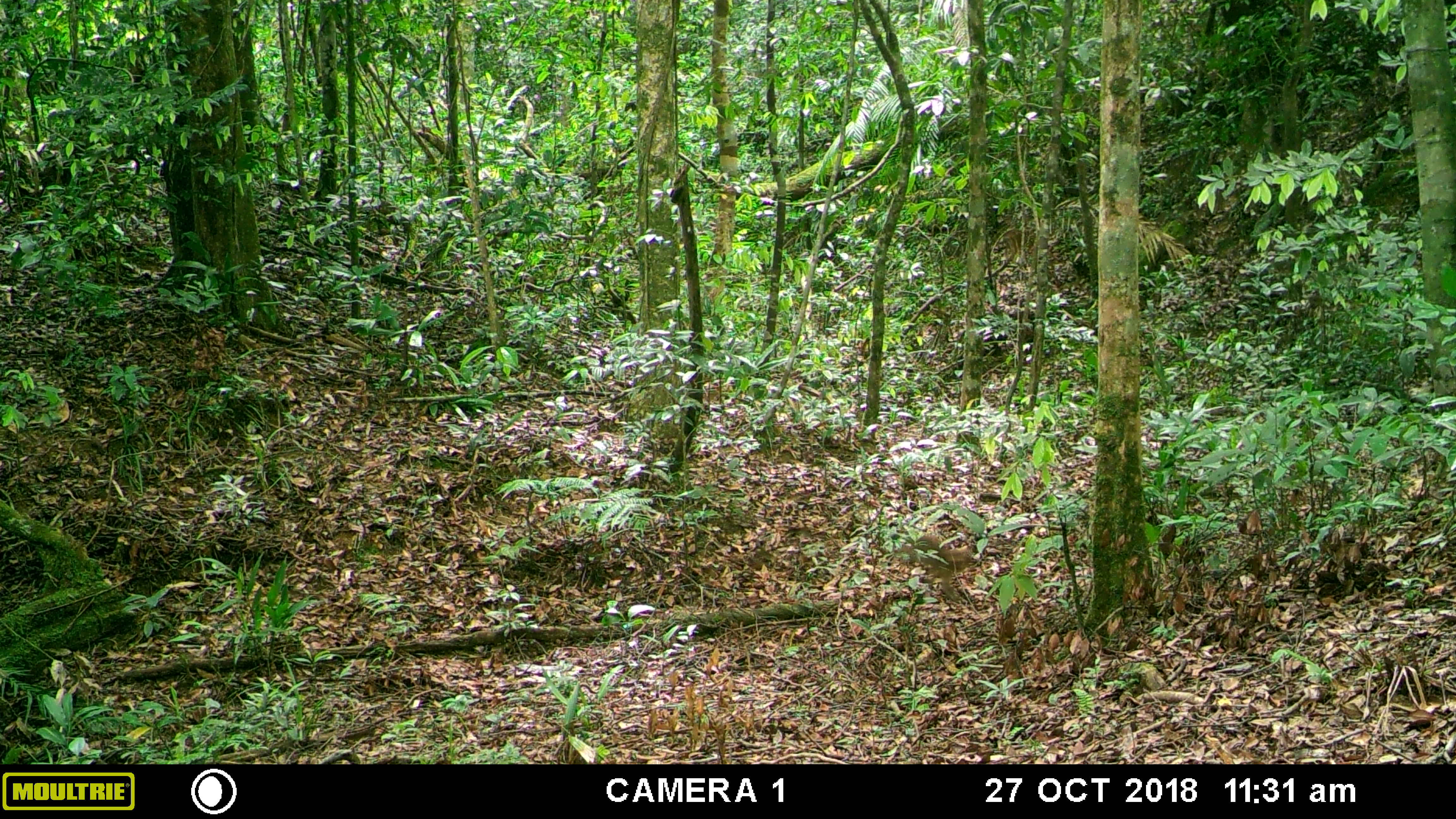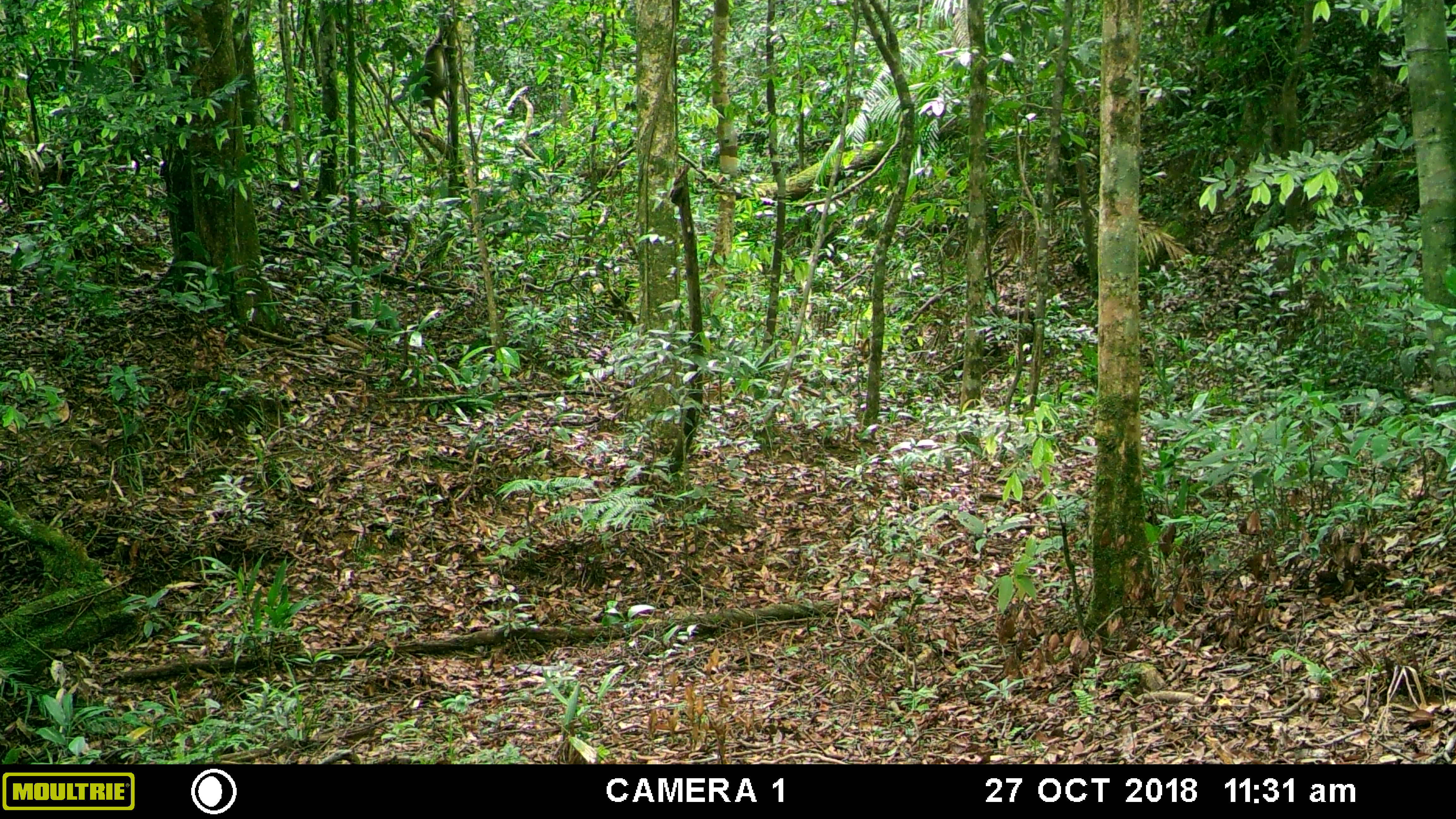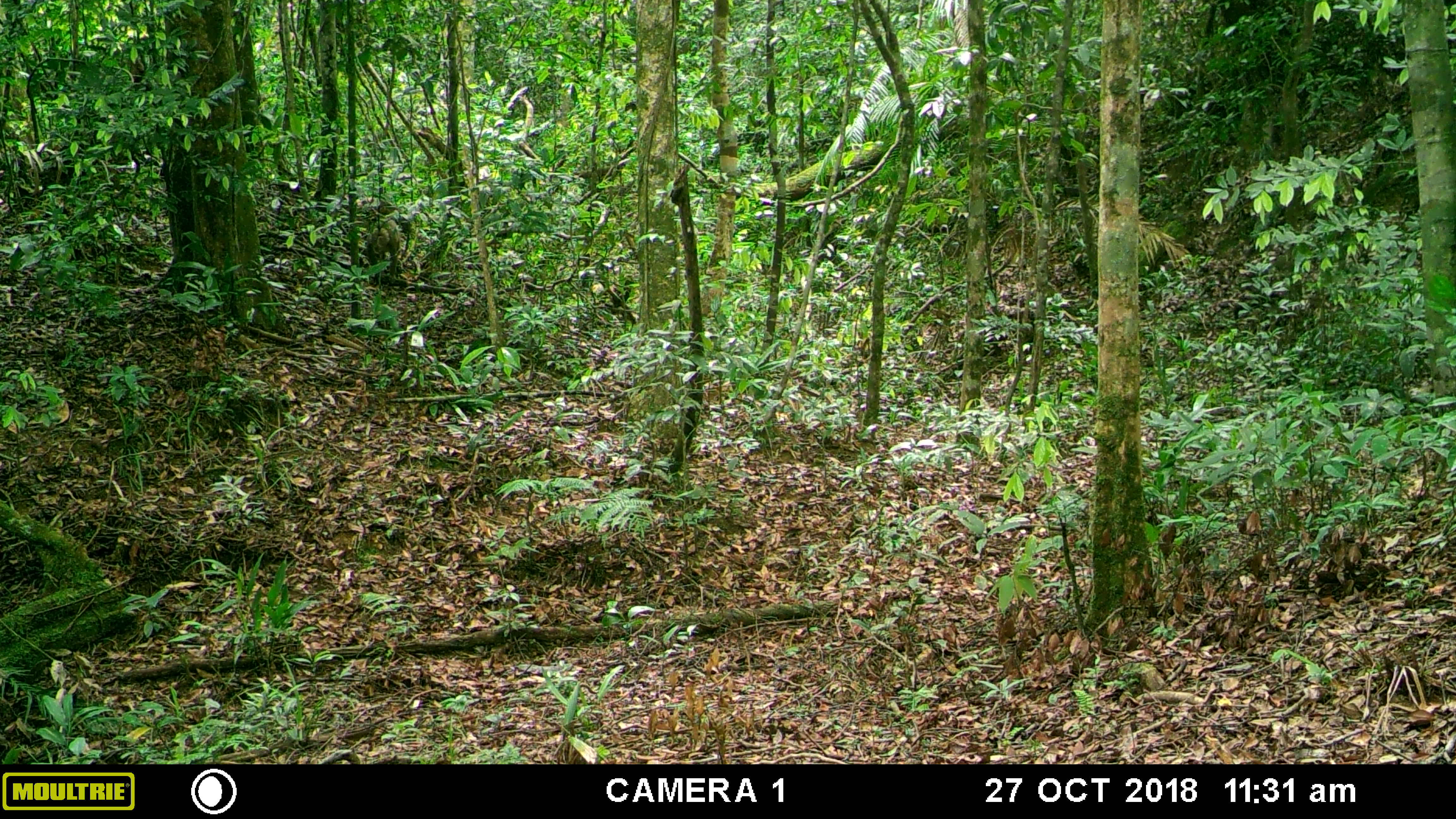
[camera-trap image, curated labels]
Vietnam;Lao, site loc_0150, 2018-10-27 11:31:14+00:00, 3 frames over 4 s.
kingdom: Animalia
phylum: Chordata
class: Mammalia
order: Primates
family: Cercopithecidae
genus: Macaca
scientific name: Macaca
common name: macaques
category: assam or rhesus macaque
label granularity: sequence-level